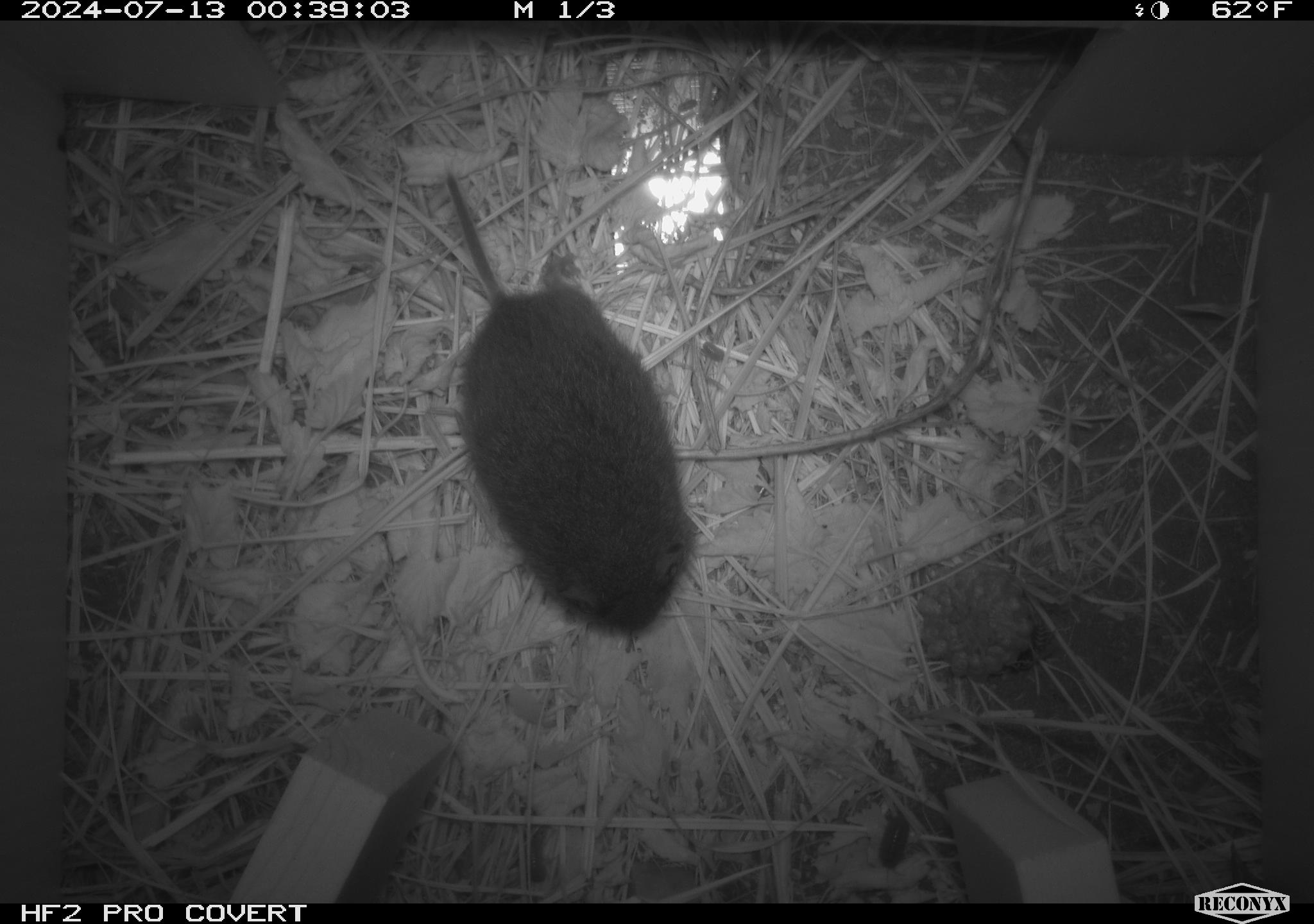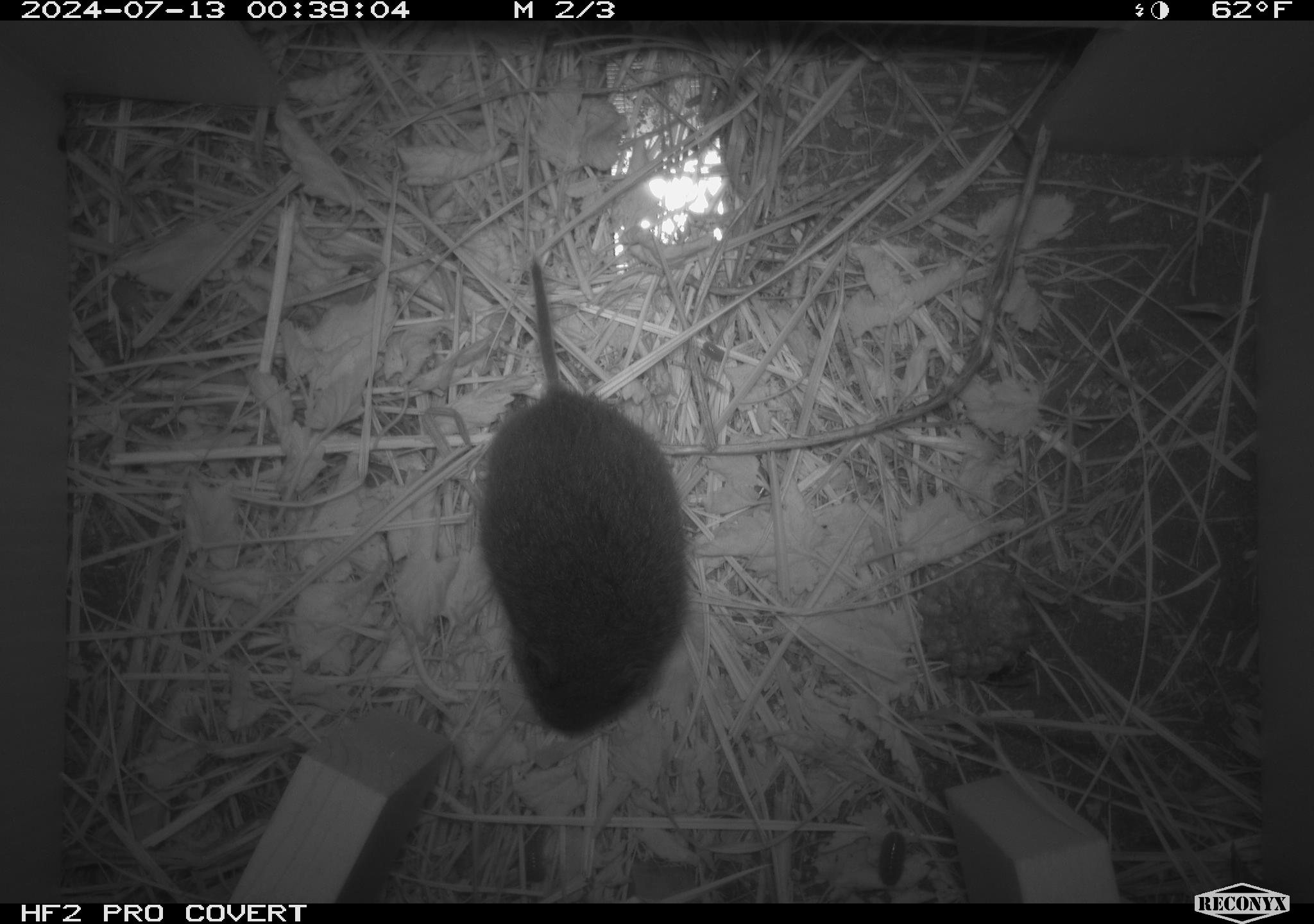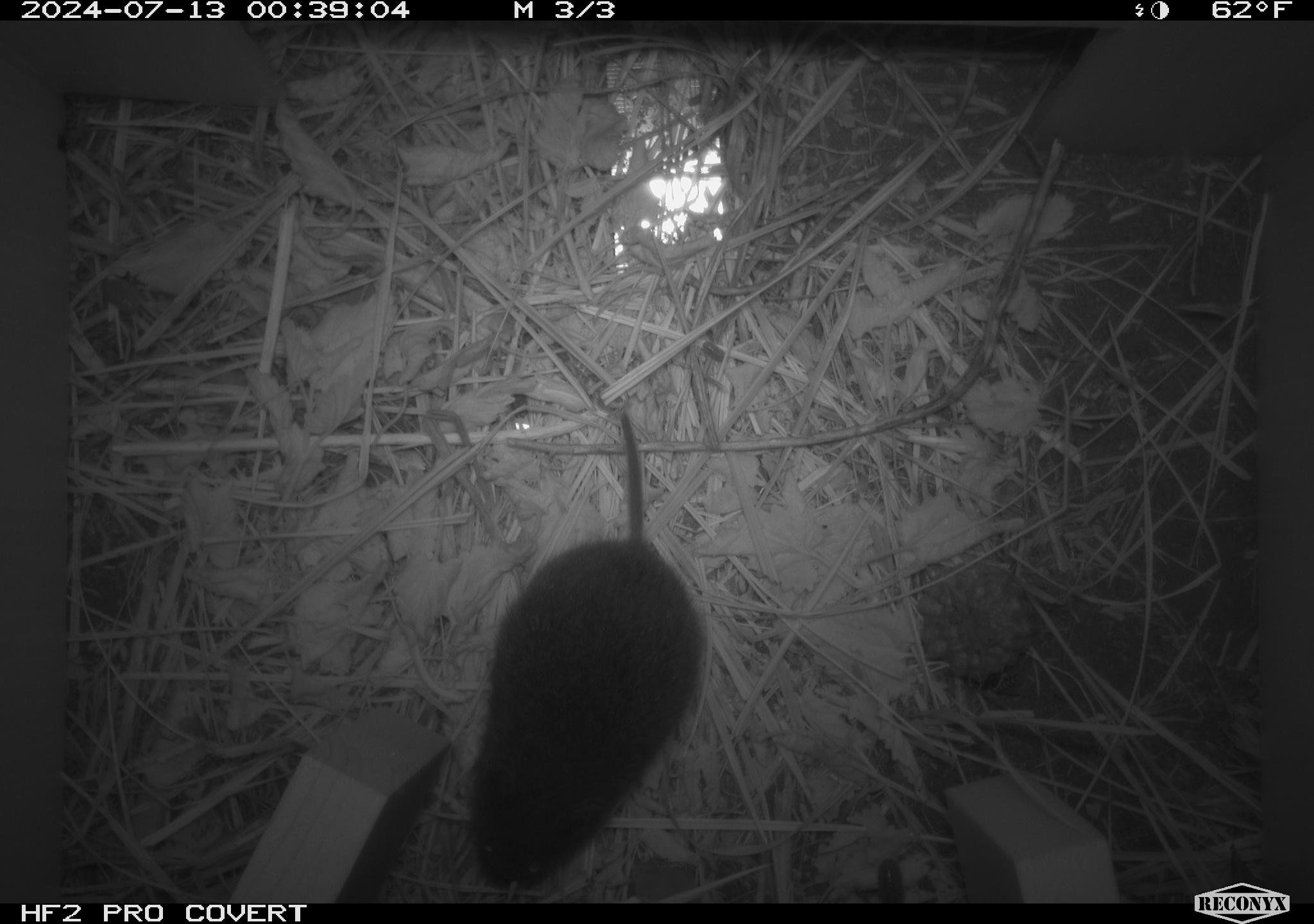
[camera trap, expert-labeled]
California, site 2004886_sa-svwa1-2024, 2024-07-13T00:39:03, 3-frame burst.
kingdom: Animalia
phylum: Chordata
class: Mammalia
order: Rodentia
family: Cricetidae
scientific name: Arvicolinae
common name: voles, lemmings, and muskrats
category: arvicolinae subfamily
Arvicolinae subfamily (voles, lemmings, and muskrats) (Arvicolinae).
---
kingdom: Animalia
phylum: Arthropoda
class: Malacostraca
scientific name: Malacostraca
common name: amphipods, crabs, isopods, krill, lobsters and shrimps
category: malacostracan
Malacostracan (amphipods, crabs, isopods, krill, lobsters and shrimps) (Malacostraca).